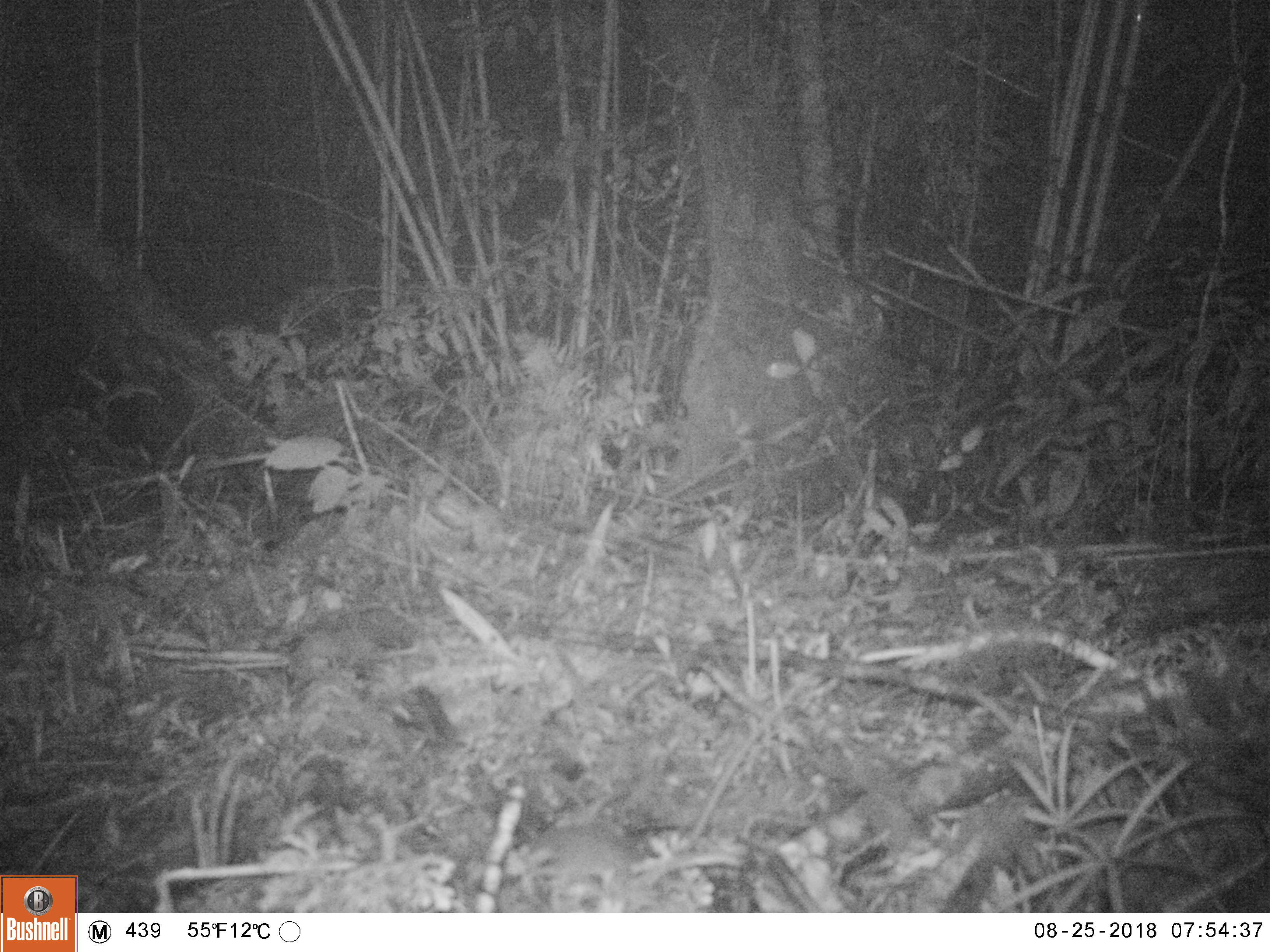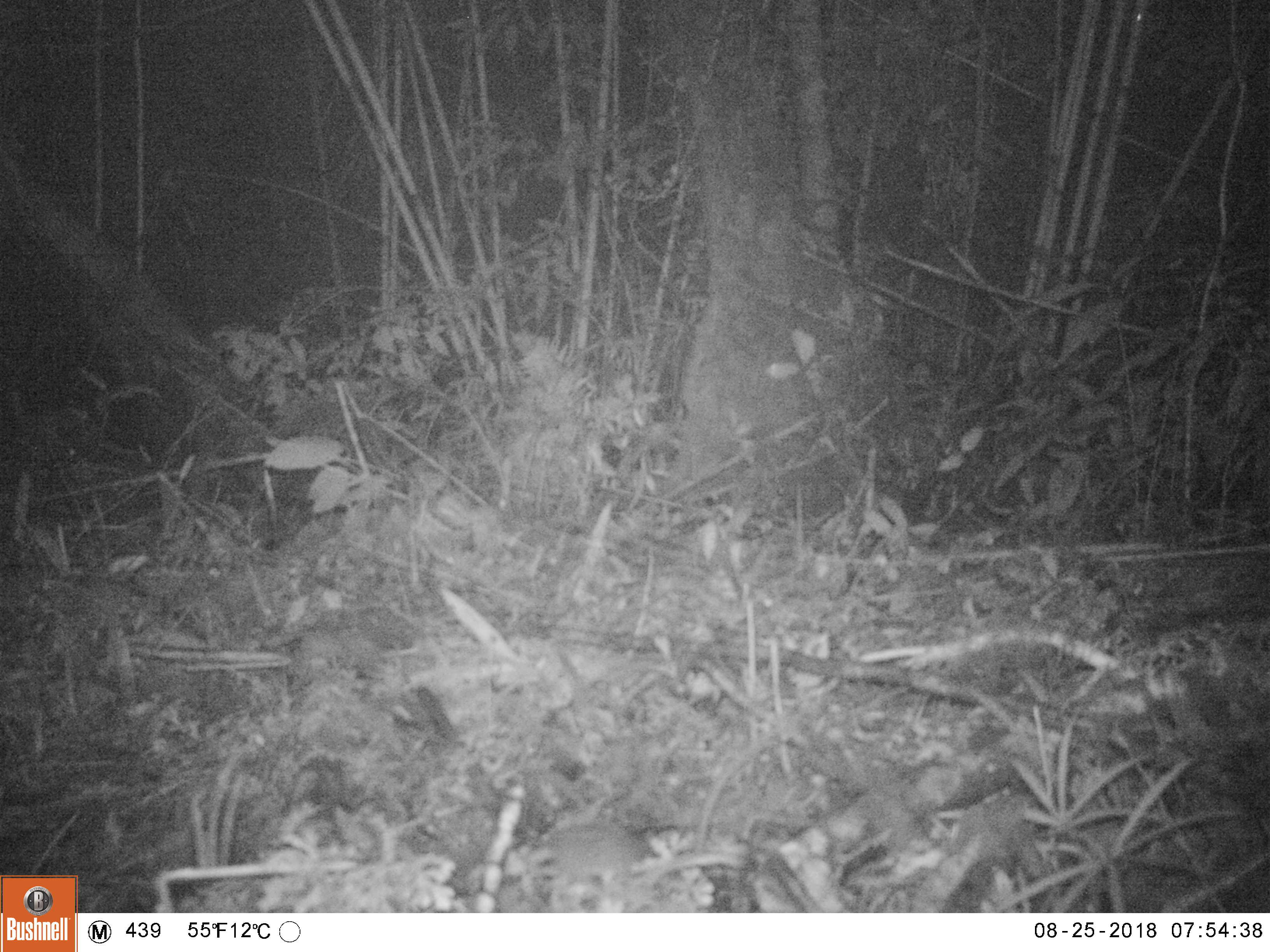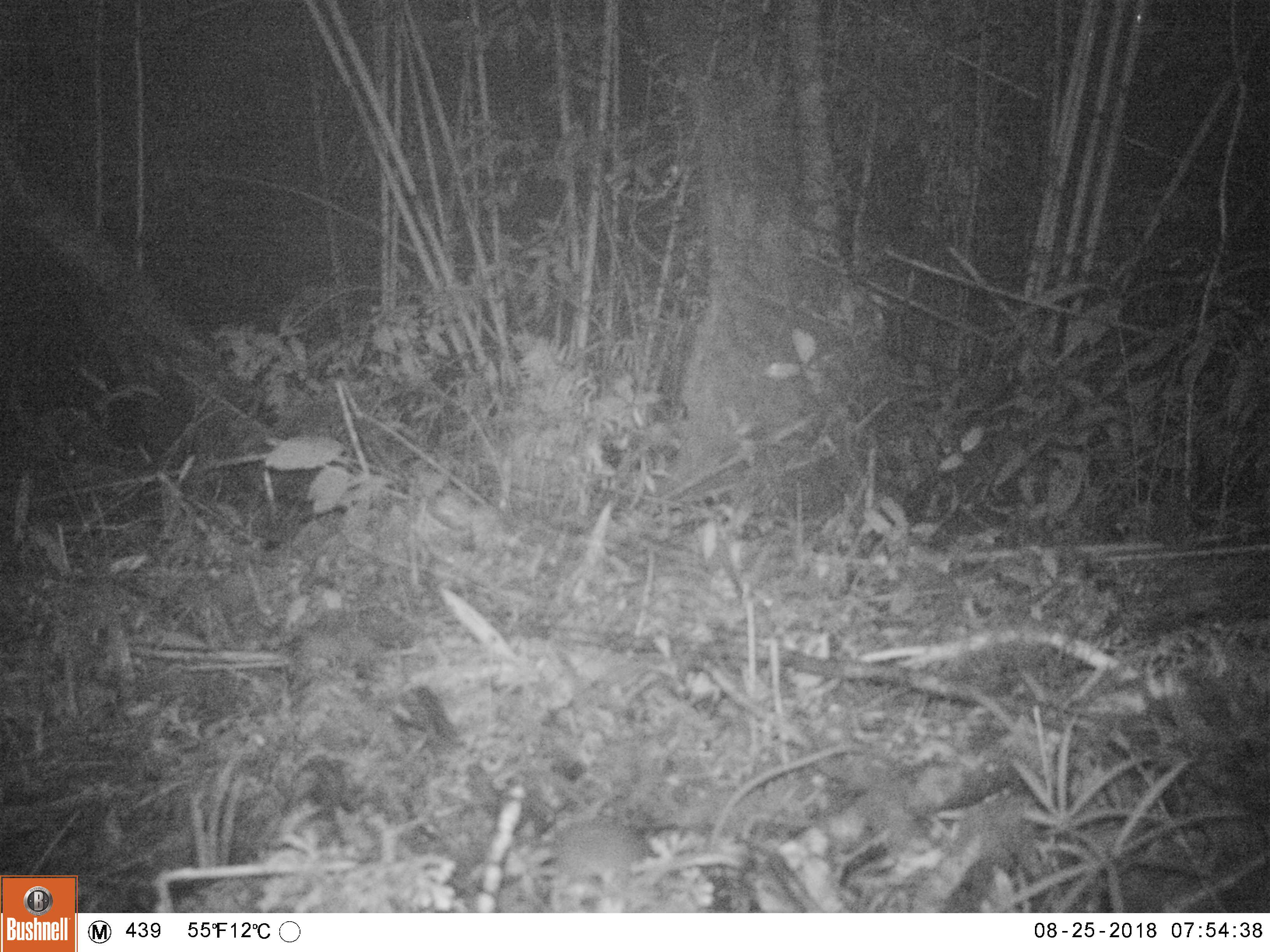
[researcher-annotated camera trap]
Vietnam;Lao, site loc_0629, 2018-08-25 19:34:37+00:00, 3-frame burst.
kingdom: Animalia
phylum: Chordata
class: Mammalia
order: Rodentia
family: Muridae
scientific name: Muridae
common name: old-world mice and rats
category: unidentified murid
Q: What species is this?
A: Unidentified murid (old-world mice and rats) (Muridae).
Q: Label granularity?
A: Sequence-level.